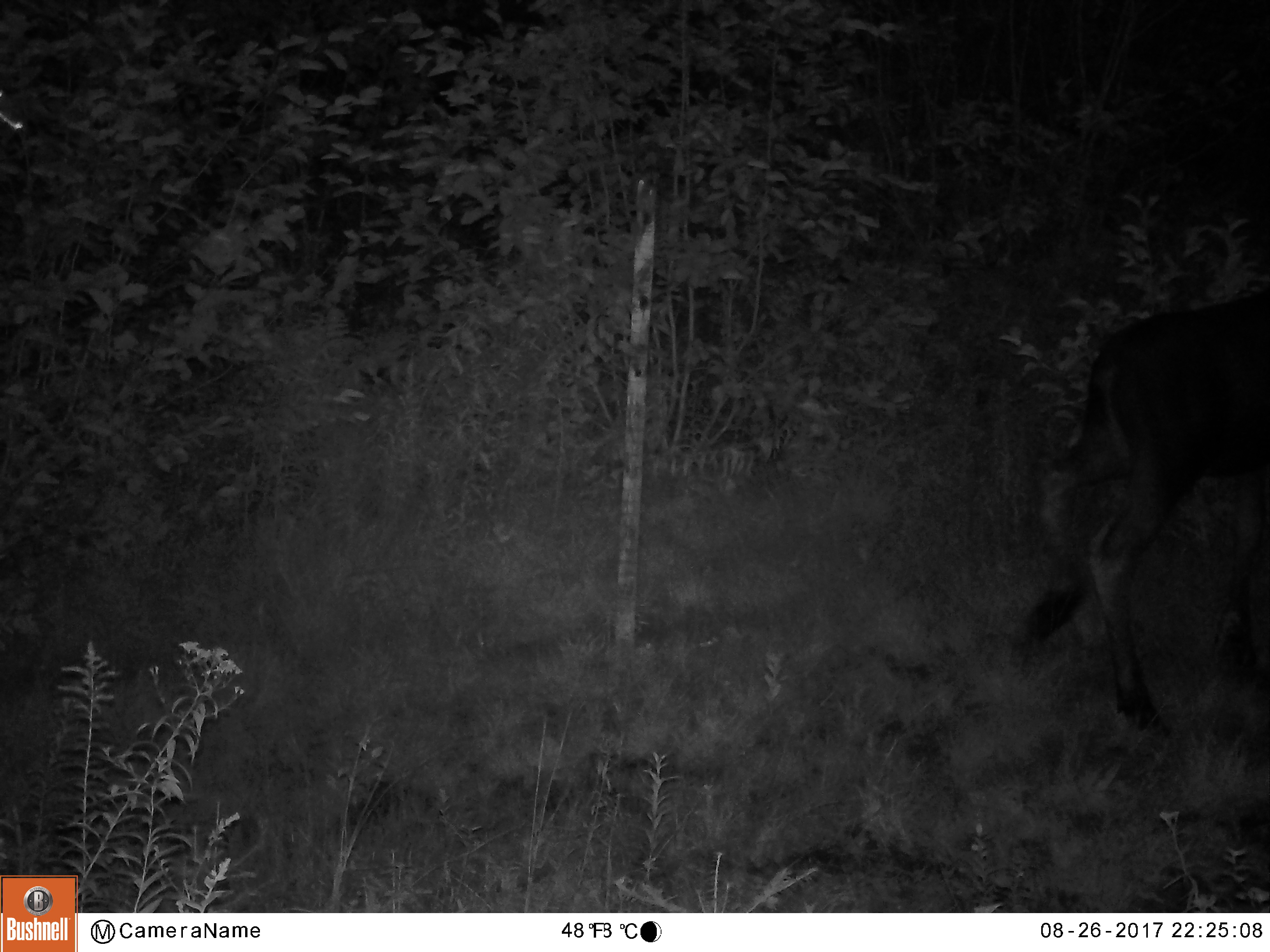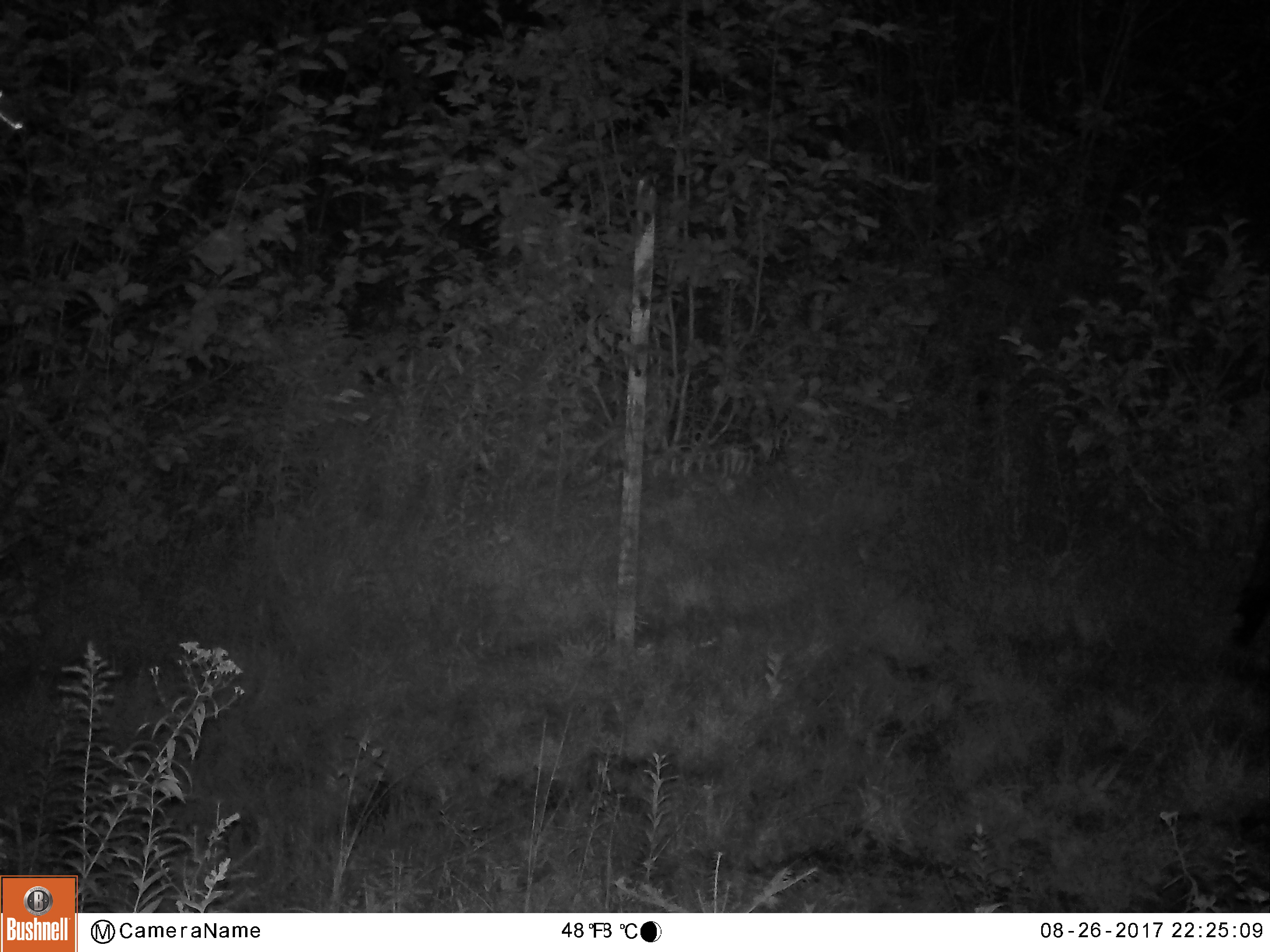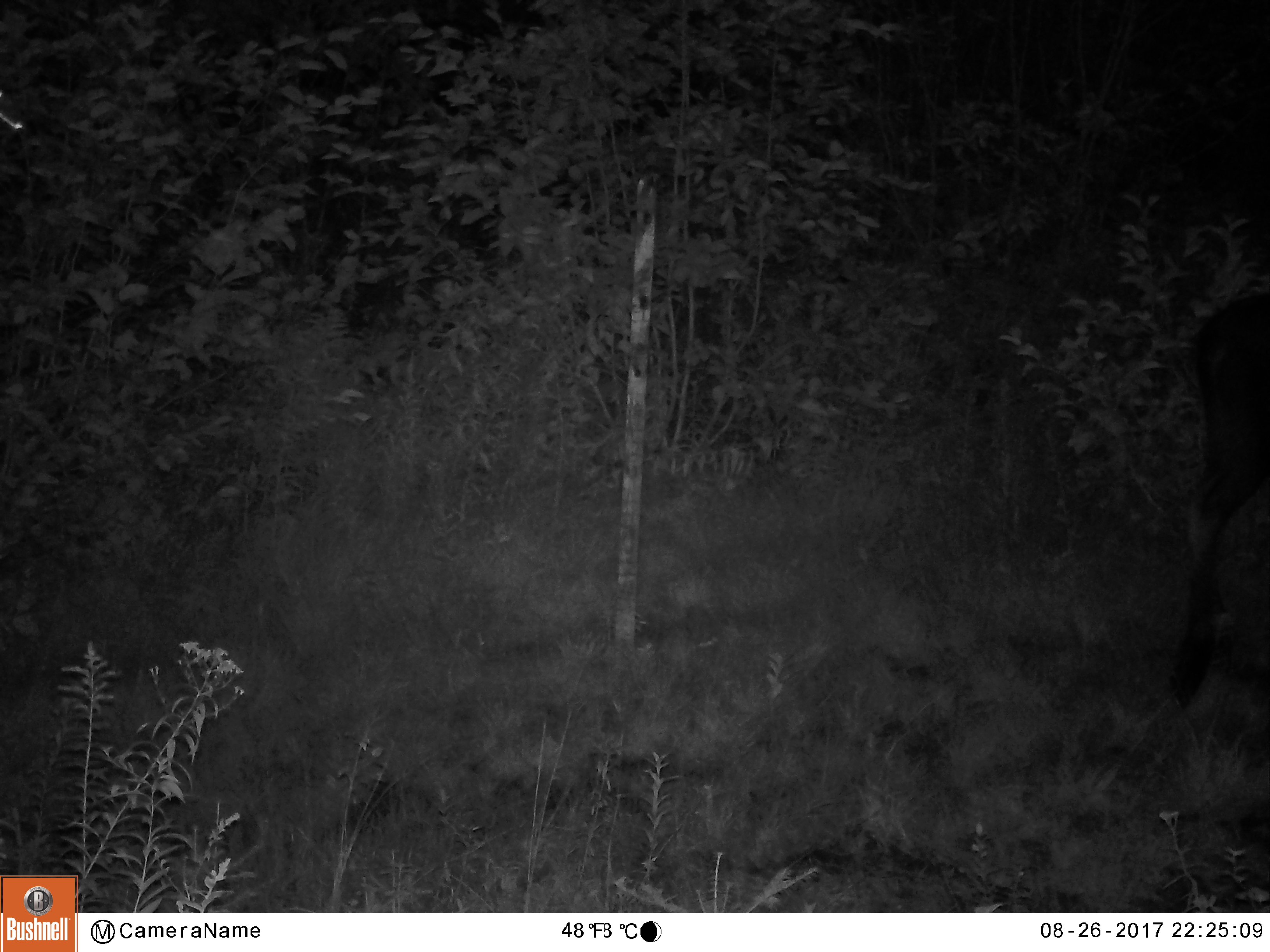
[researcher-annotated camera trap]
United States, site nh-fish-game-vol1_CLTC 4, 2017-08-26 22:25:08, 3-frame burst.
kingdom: Animalia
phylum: Chordata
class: Mammalia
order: Artiodactyla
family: Cervidae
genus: Alces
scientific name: Alces alces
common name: moose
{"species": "moose (Alces alces)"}